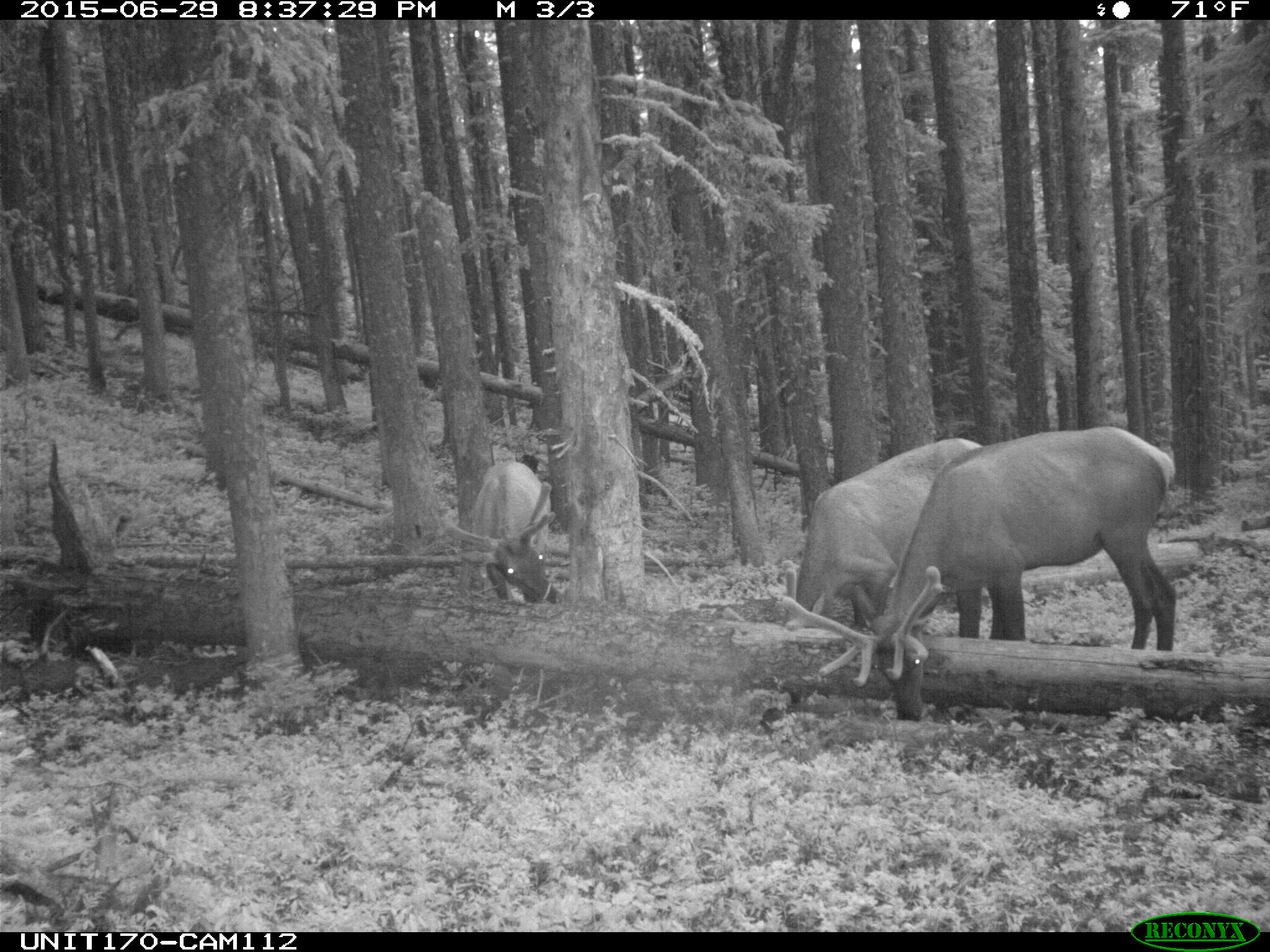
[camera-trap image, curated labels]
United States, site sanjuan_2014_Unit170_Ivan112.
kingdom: Animalia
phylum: Chordata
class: Mammalia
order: Artiodactyla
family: Cervidae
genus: Cervus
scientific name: Cervus elaphus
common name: red deer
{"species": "Cervus elaphus (red deer)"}